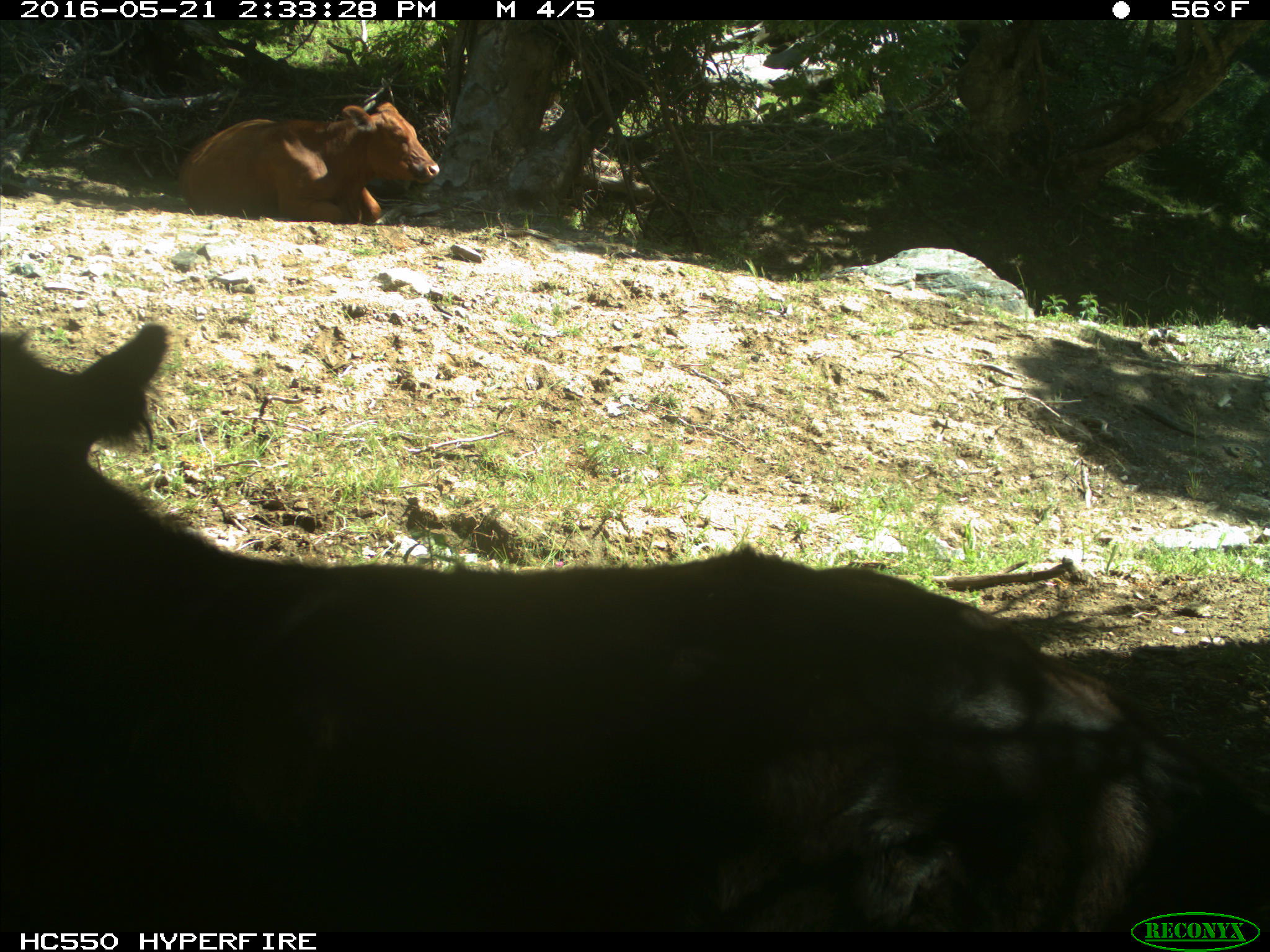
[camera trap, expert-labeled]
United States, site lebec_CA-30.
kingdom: Animalia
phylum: Chordata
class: Mammalia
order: Artiodactyla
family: Bovidae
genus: Bos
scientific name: Bos taurus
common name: domestic cow